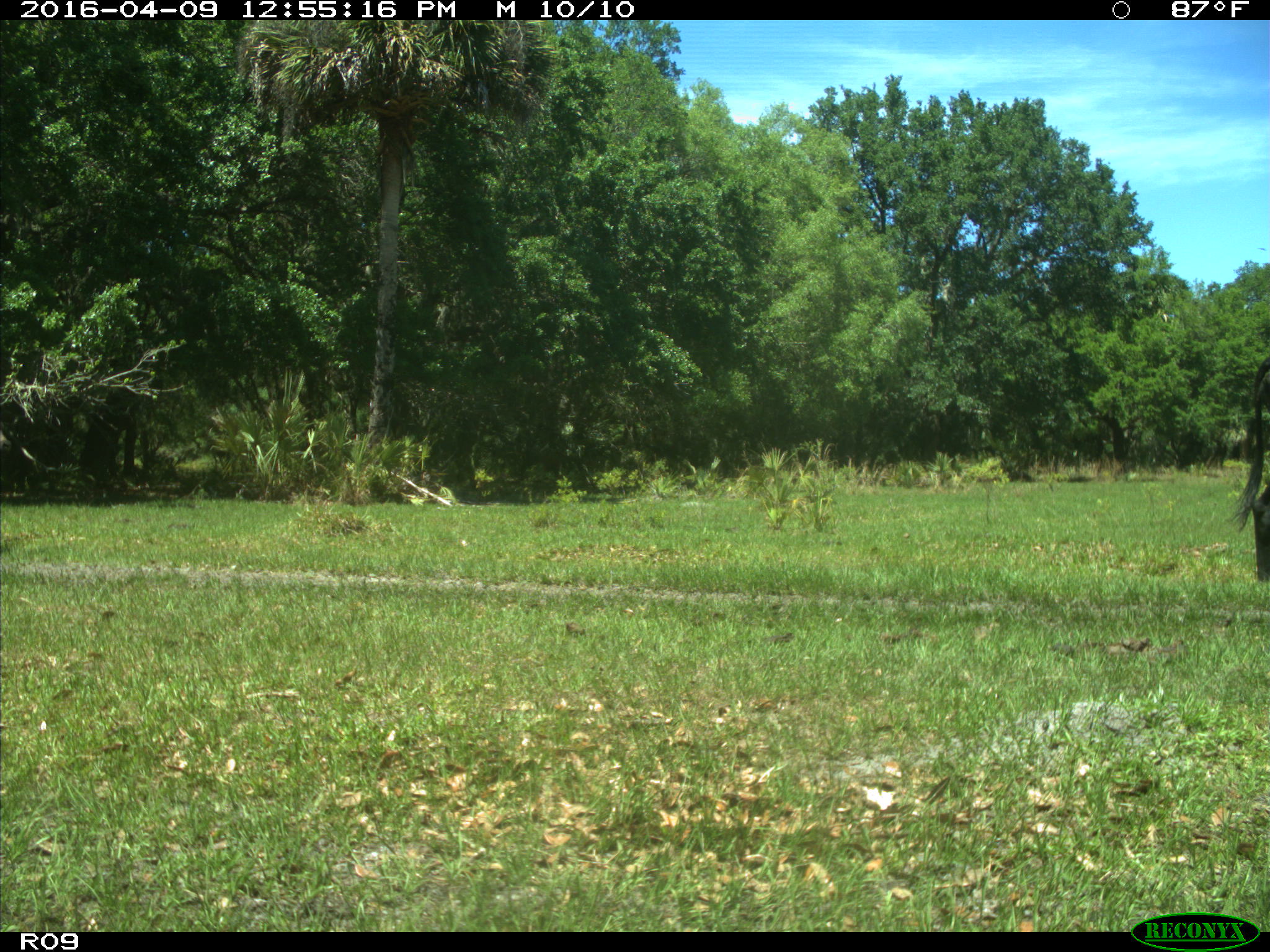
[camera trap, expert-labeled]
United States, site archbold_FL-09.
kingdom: Animalia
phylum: Chordata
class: Mammalia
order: Artiodactyla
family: Bovidae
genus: Bos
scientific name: Bos taurus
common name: domestic cow